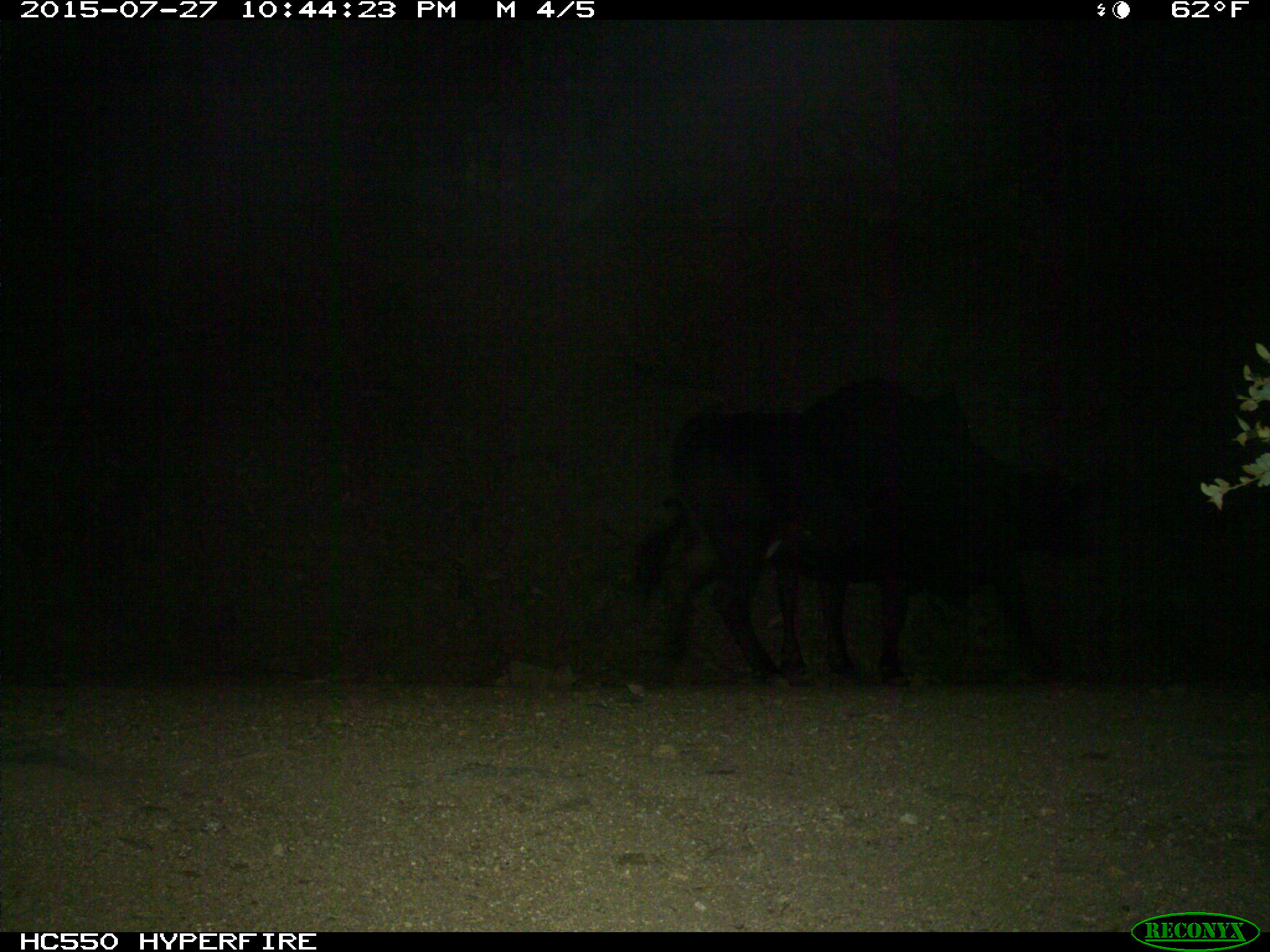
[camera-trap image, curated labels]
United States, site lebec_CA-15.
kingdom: Animalia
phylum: Chordata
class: Mammalia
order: Artiodactyla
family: Bovidae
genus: Bos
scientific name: Bos taurus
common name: domestic cow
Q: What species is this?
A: Bos taurus (domestic cow).